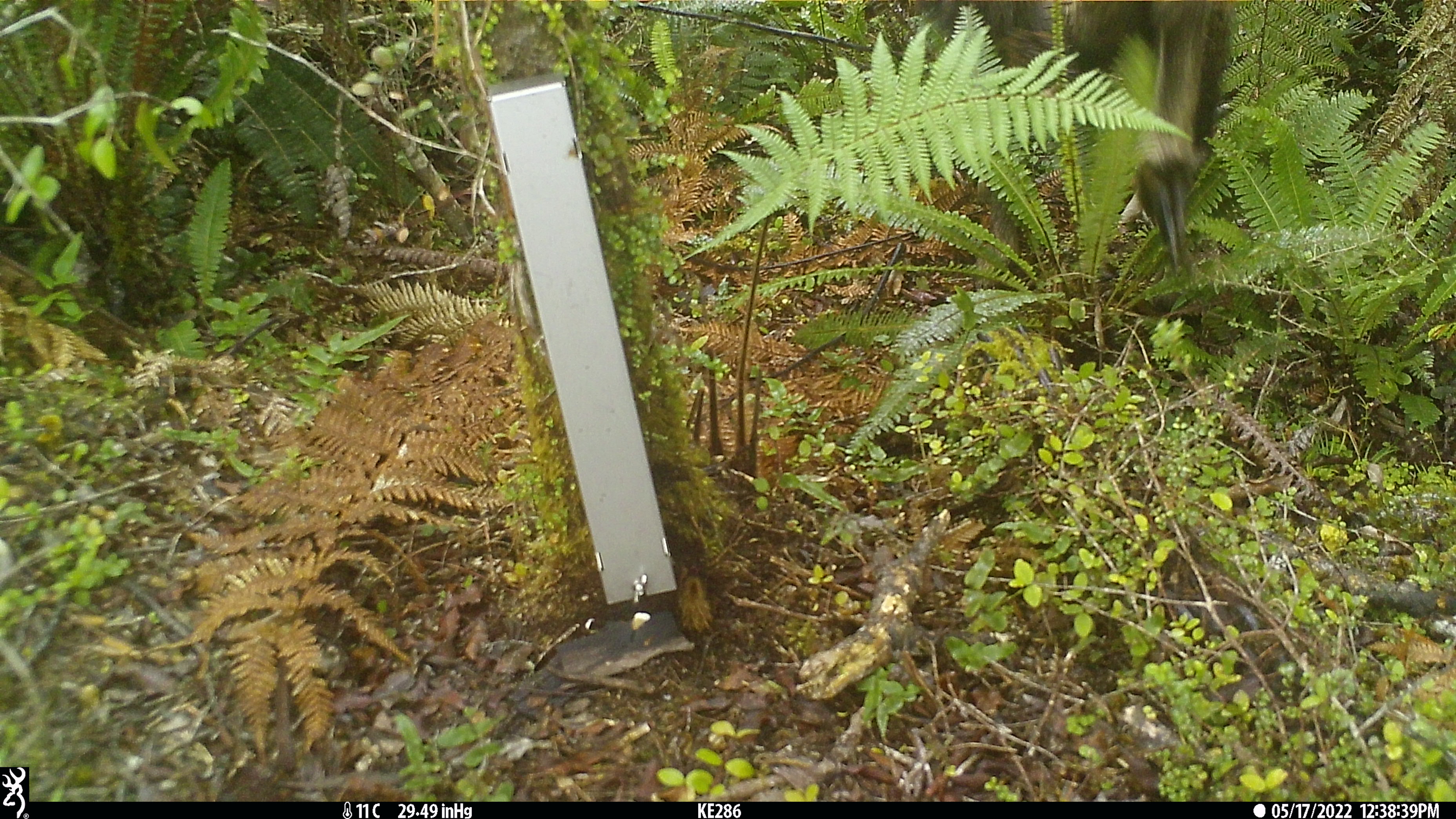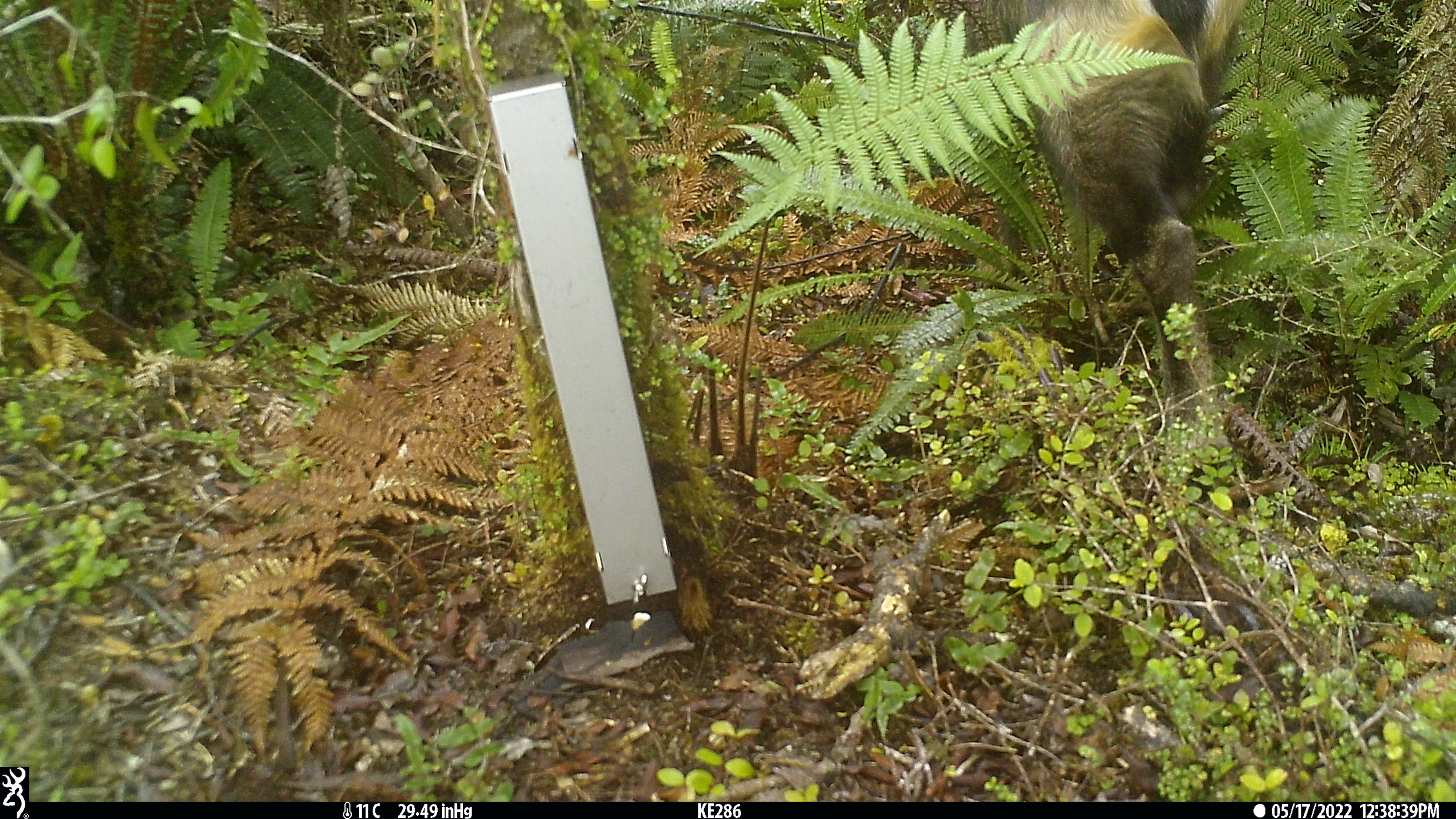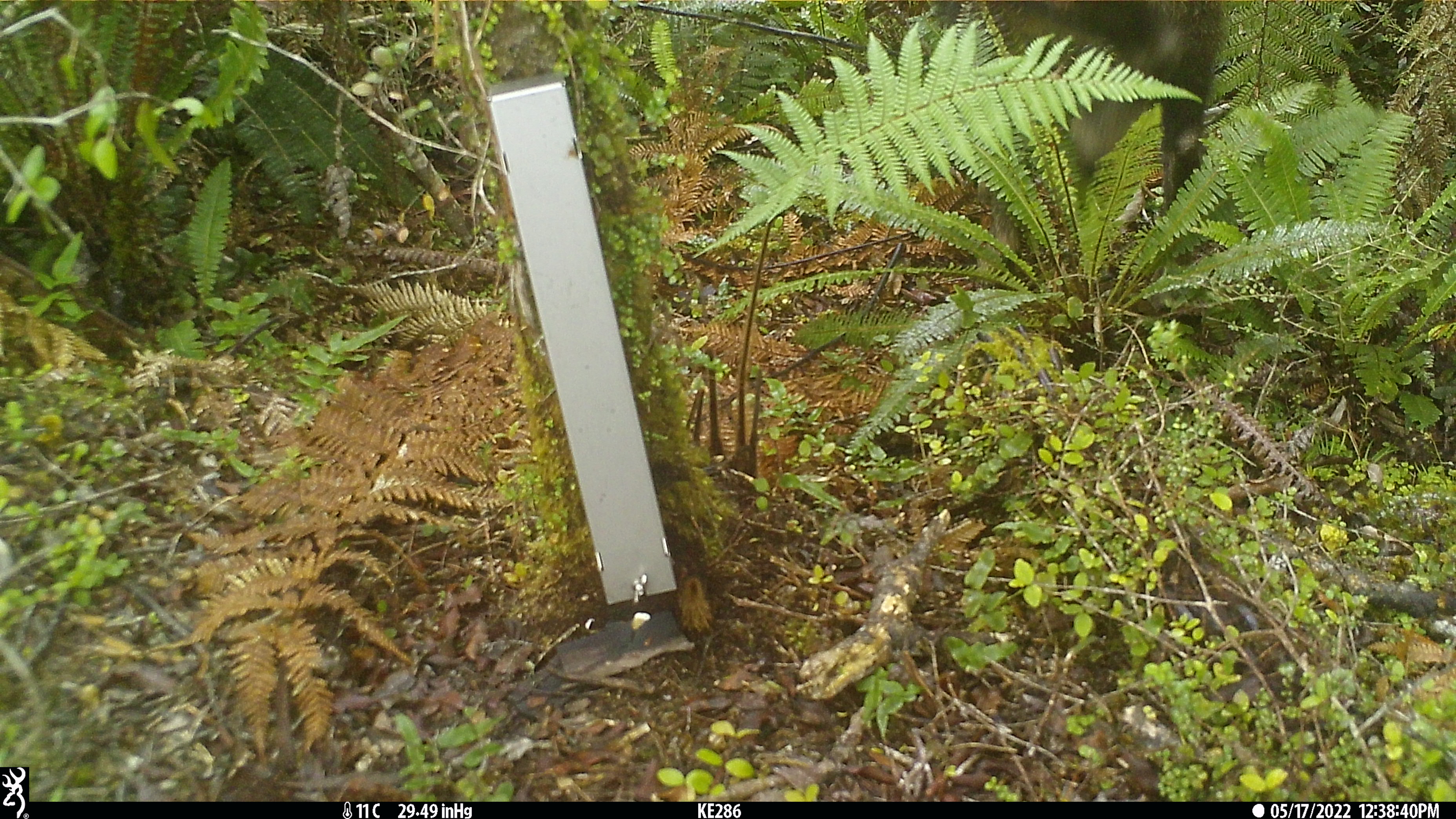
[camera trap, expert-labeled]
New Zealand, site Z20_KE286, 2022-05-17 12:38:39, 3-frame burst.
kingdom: Animalia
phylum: Chordata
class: Mammalia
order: Artiodactyla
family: Bovidae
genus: Rupicapra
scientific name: Rupicapra rupicapra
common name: alpine chamois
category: chamois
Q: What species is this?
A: Chamois (alpine chamois) (Rupicapra rupicapra).